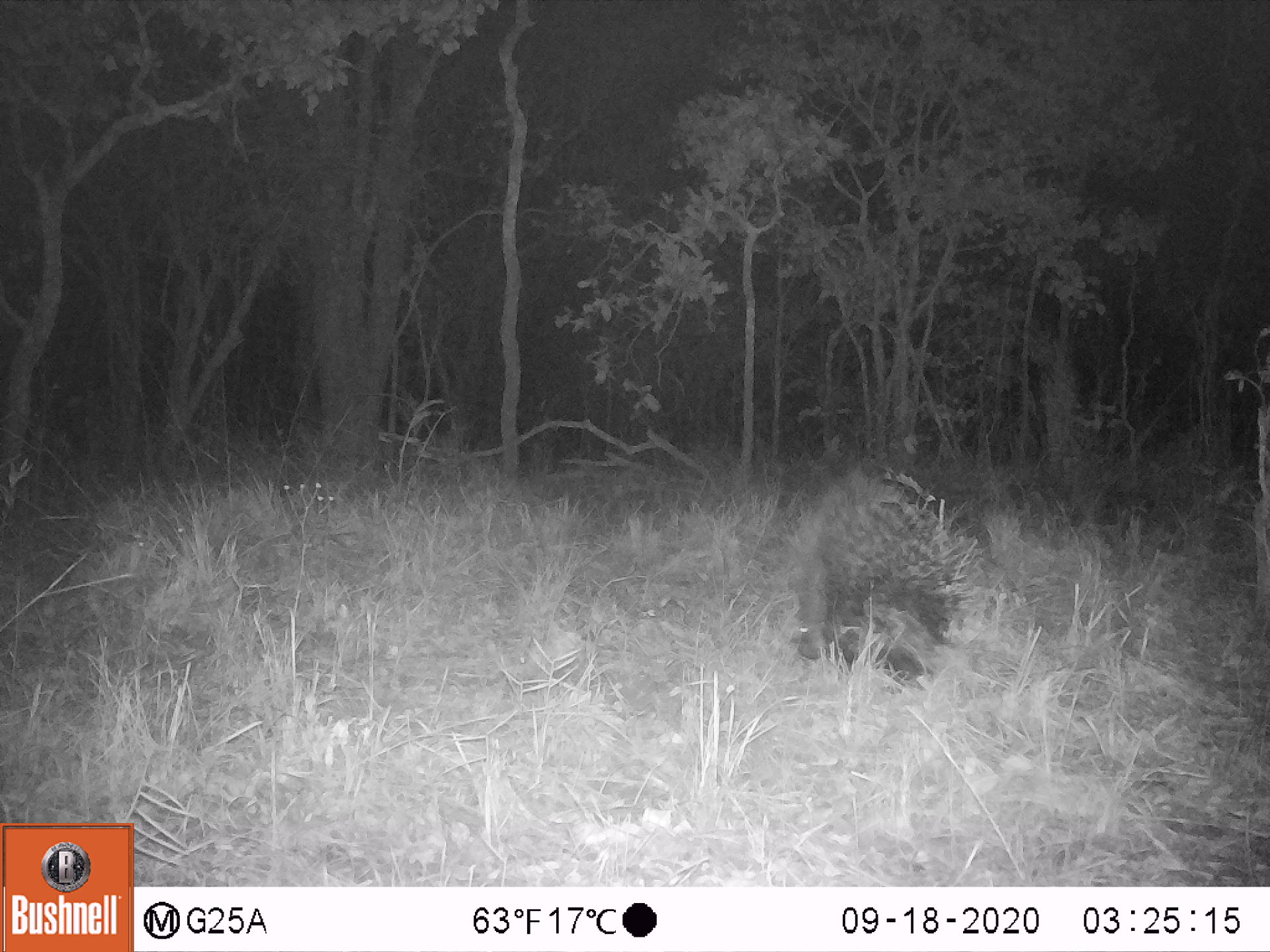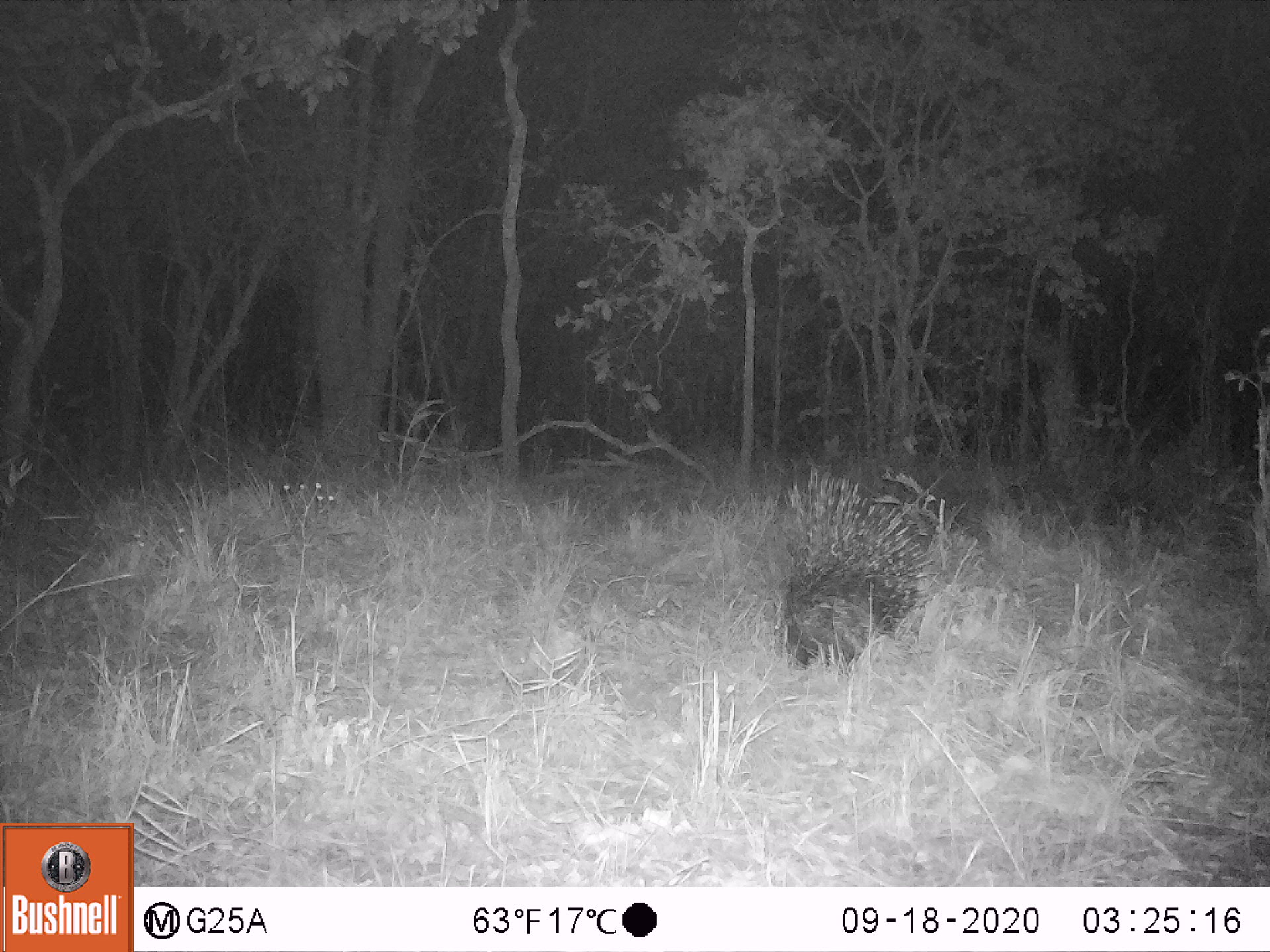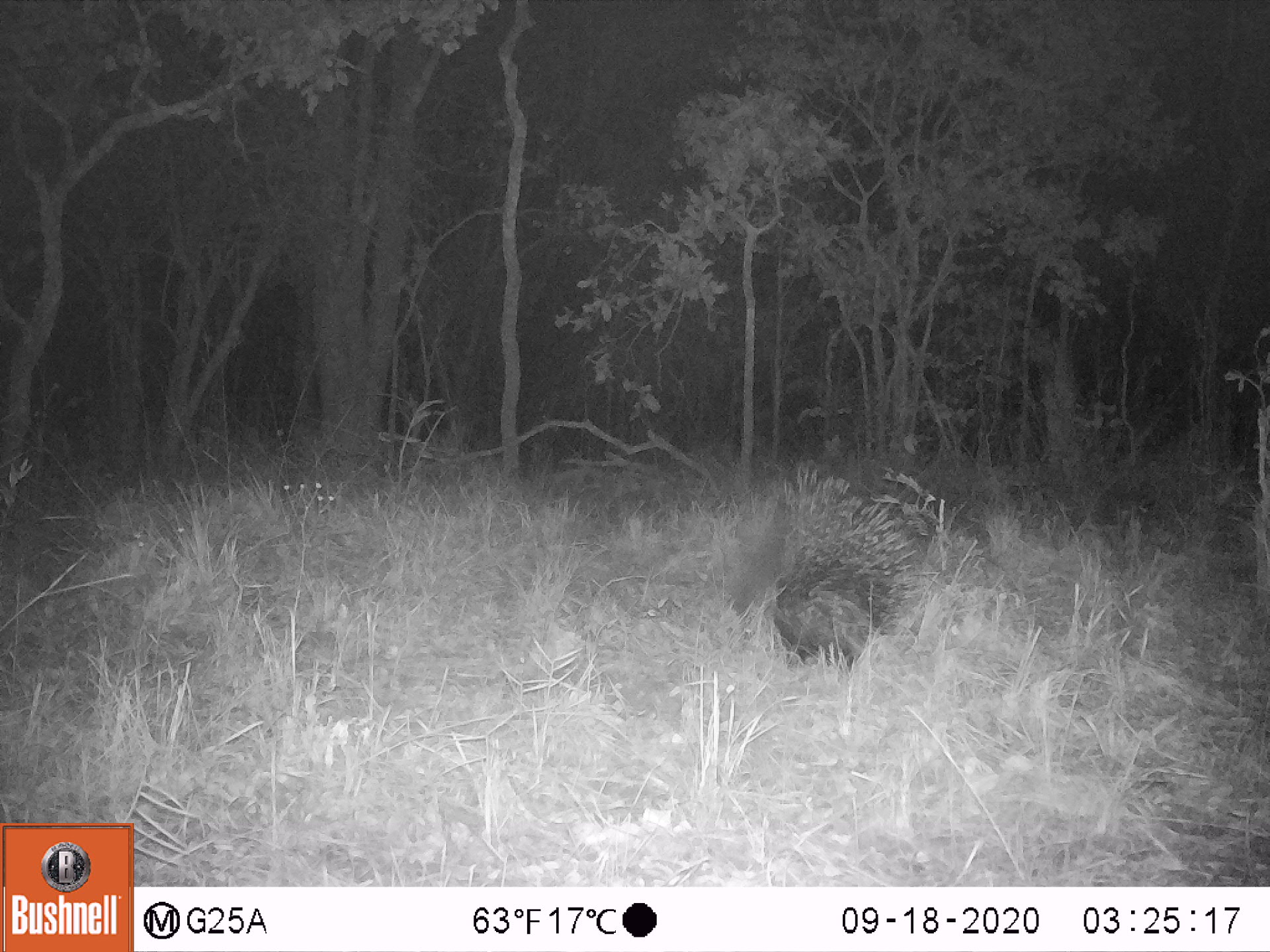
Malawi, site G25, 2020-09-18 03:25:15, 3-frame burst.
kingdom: Animalia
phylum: Chordata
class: Mammalia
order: Rodentia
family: Hystricidae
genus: Hystrix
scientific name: Hystrix africaeaustralis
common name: cape porcupine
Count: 1.